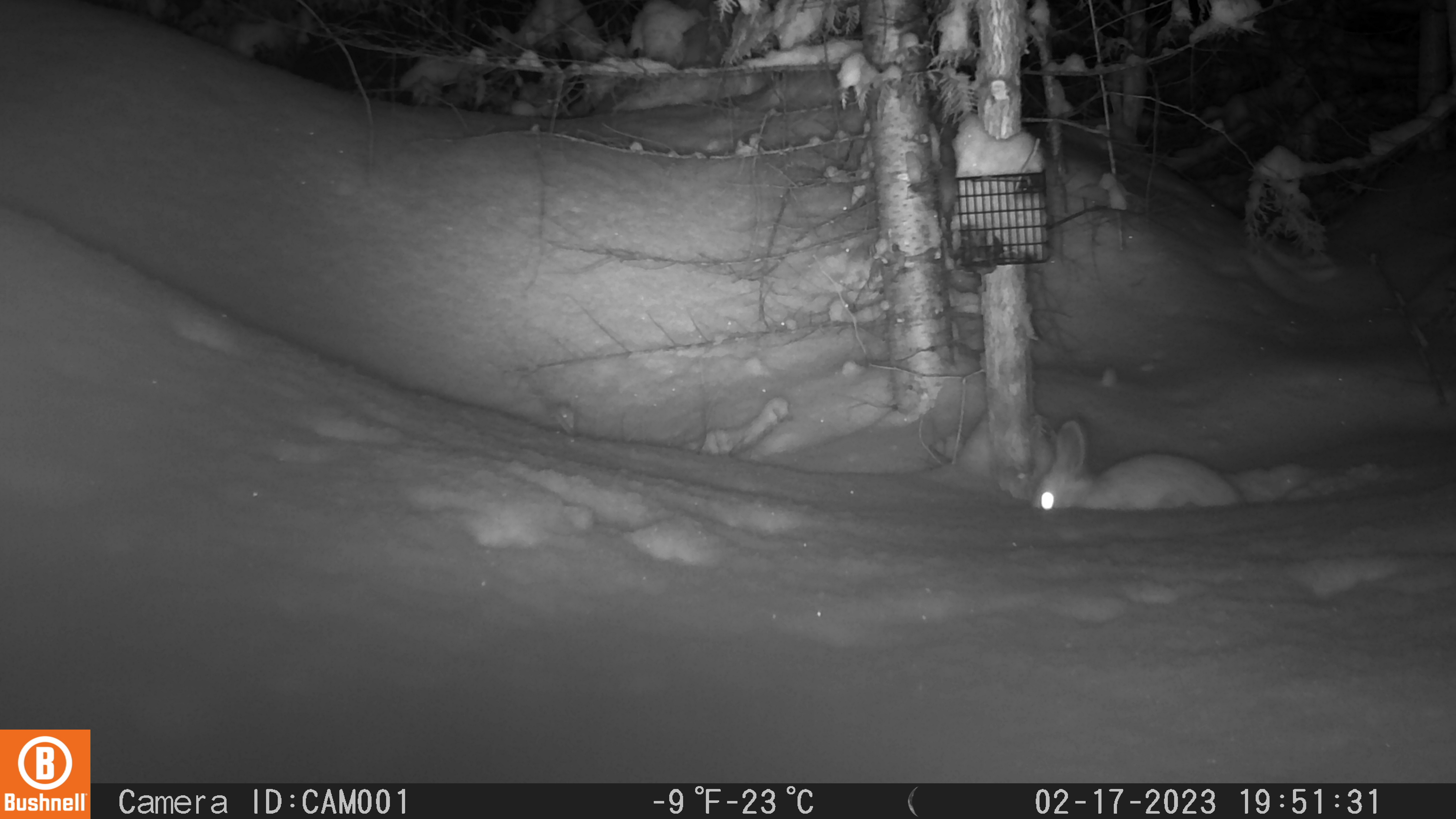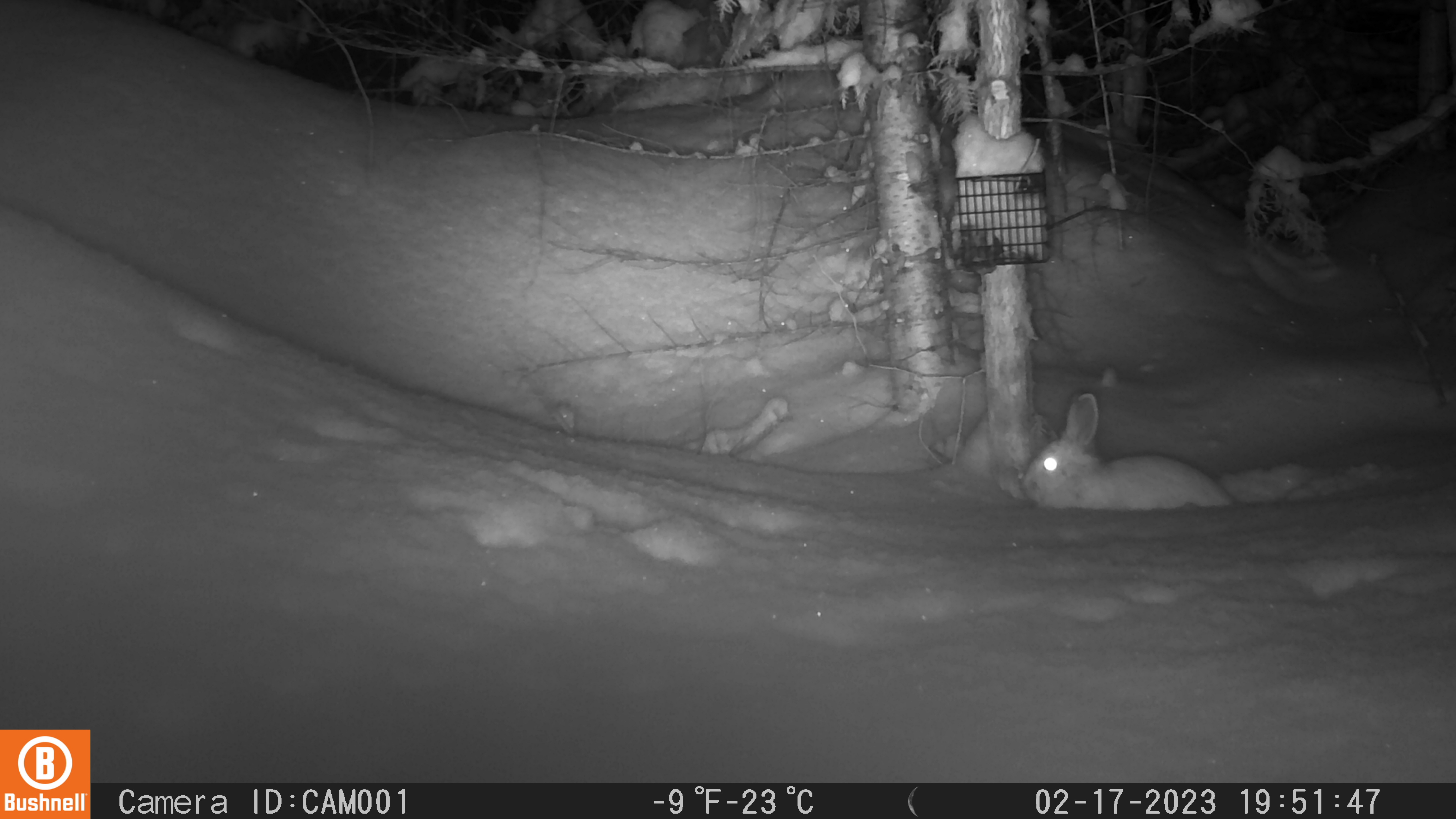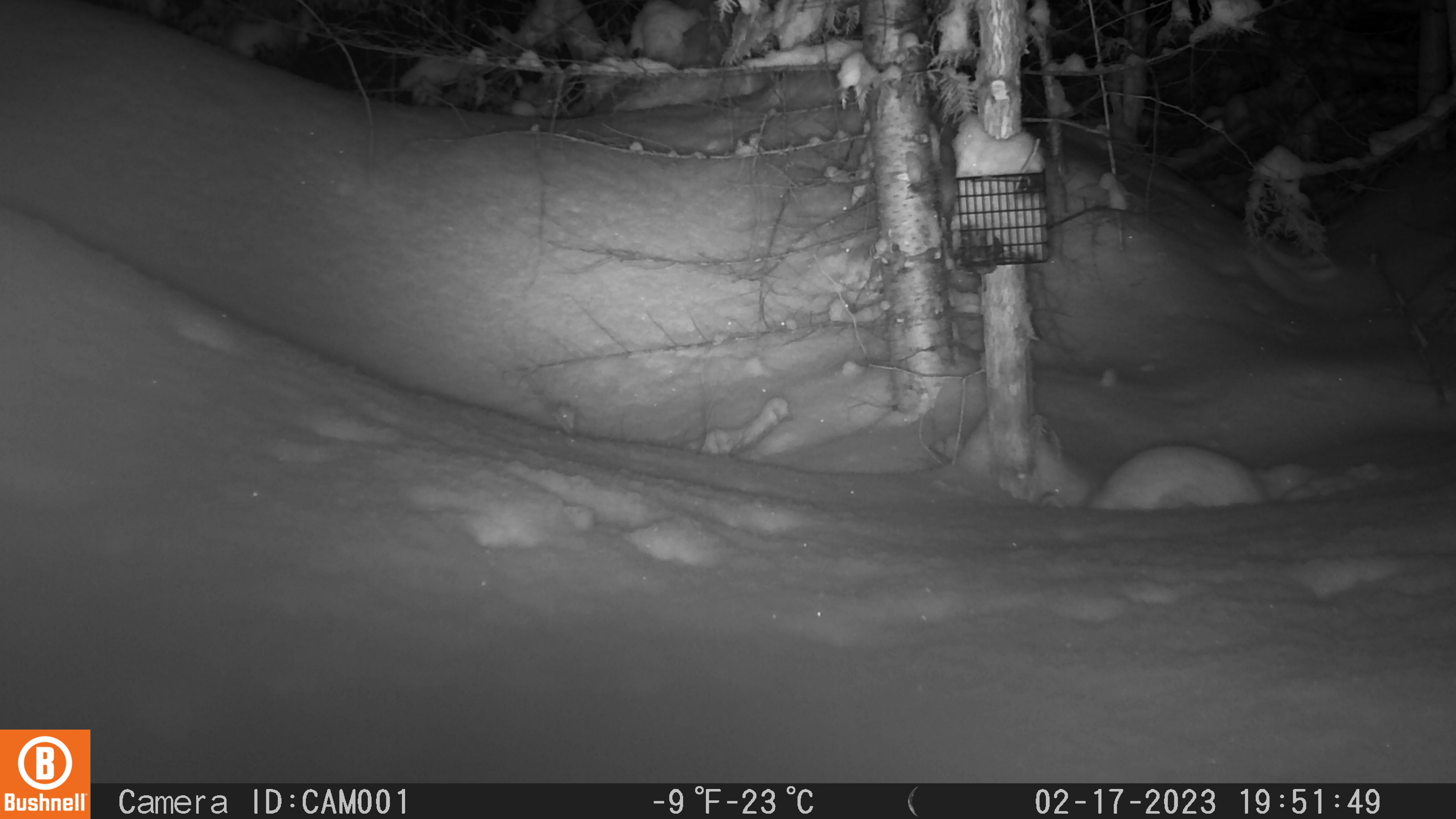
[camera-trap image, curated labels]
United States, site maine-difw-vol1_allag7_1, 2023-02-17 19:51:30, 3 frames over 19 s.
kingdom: Animalia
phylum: Chordata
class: Mammalia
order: Lagomorpha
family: Leporidae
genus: Lepus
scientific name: Lepus americanus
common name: snowshoe hare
Snowshoe hare (Lepus americanus).